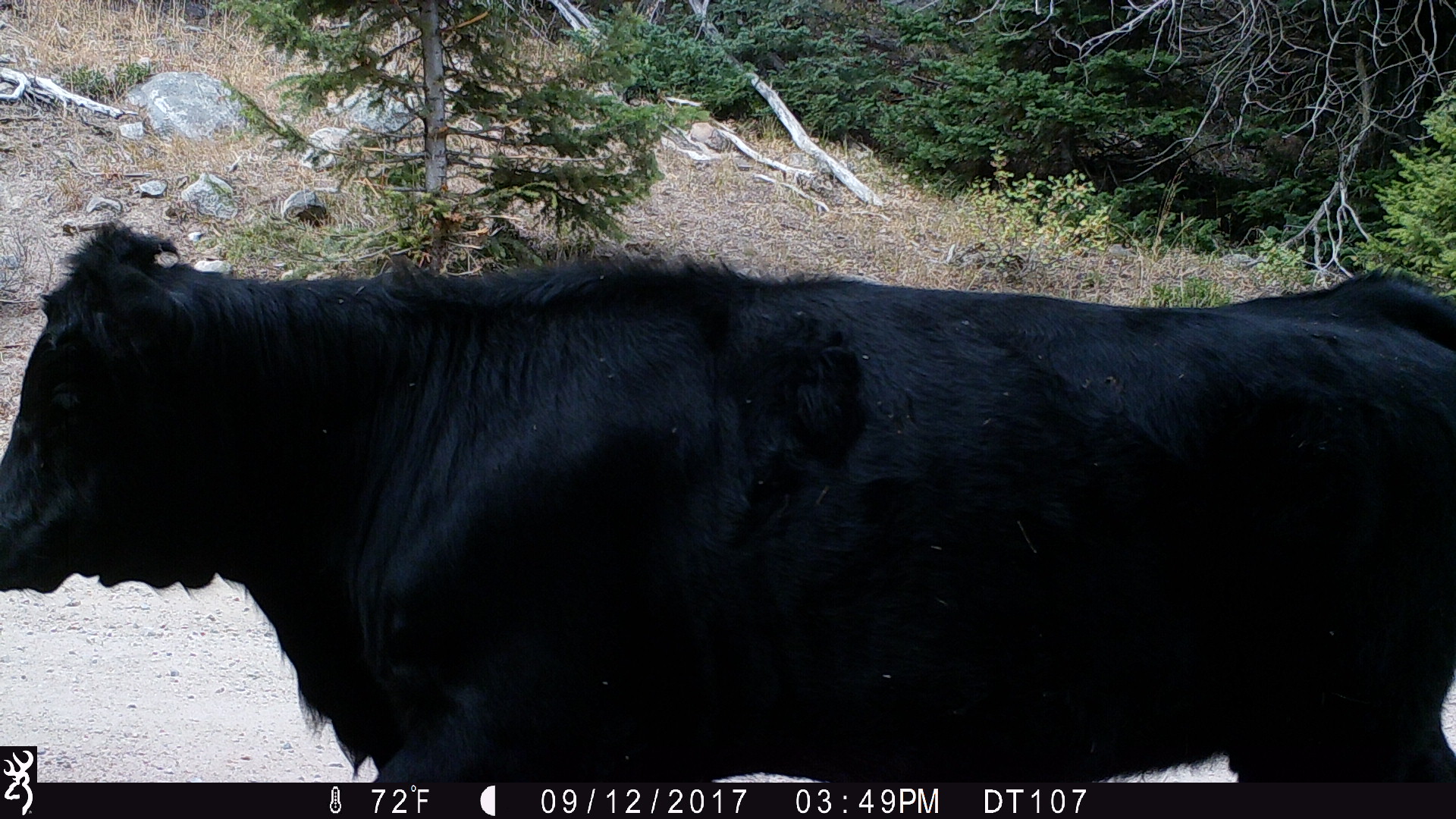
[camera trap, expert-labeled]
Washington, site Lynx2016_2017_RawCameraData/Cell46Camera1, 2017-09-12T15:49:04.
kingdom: Animalia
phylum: Chordata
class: Mammalia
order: Artiodactyla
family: Bovidae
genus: Bos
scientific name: Bos taurus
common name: domestic cattle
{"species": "domestic cattle (Bos taurus)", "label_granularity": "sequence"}